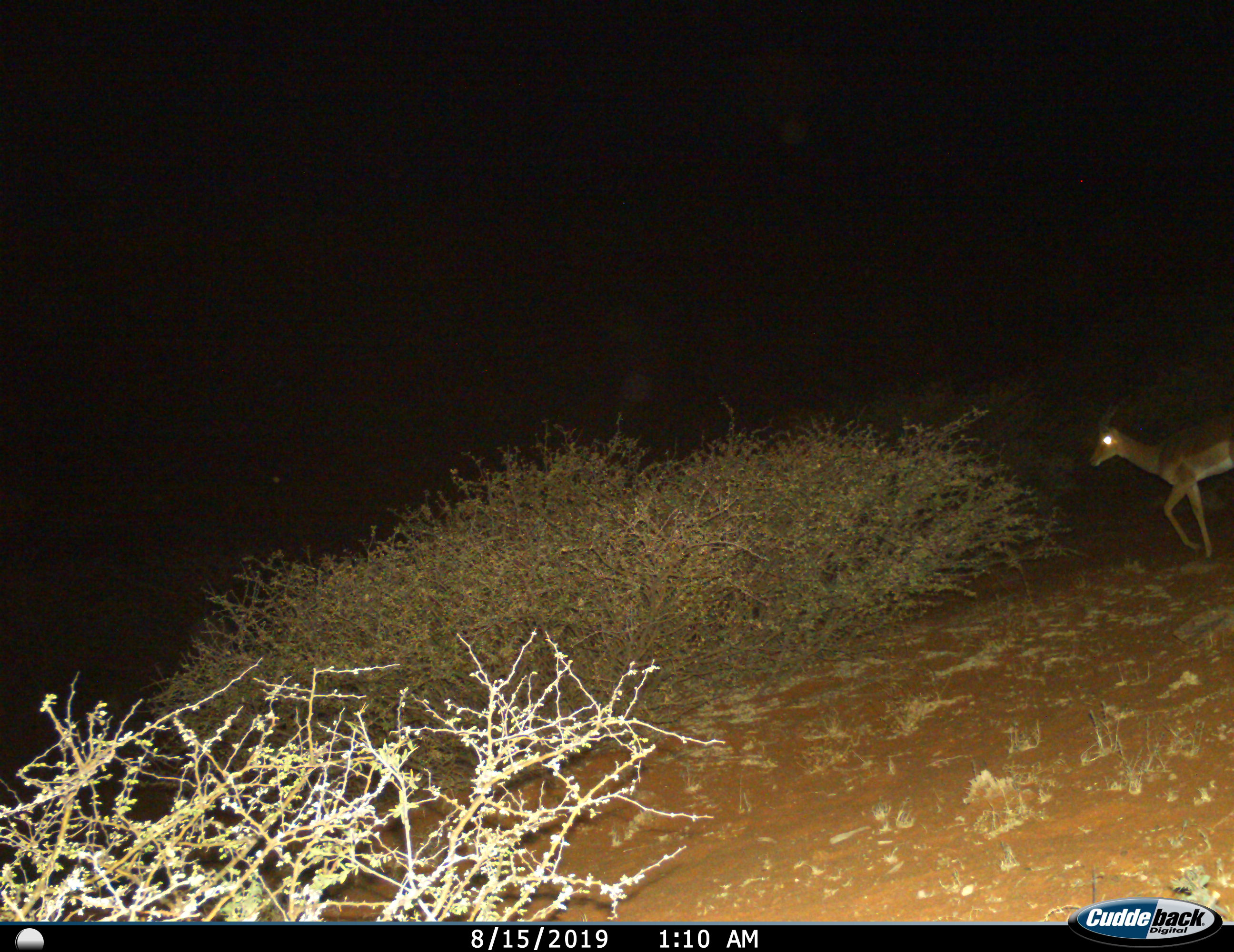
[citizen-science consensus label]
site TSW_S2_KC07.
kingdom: Animalia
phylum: Chordata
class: Mammalia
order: Artiodactyla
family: Bovidae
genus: Aepyceros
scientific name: Aepyceros melampus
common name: impala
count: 1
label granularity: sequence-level